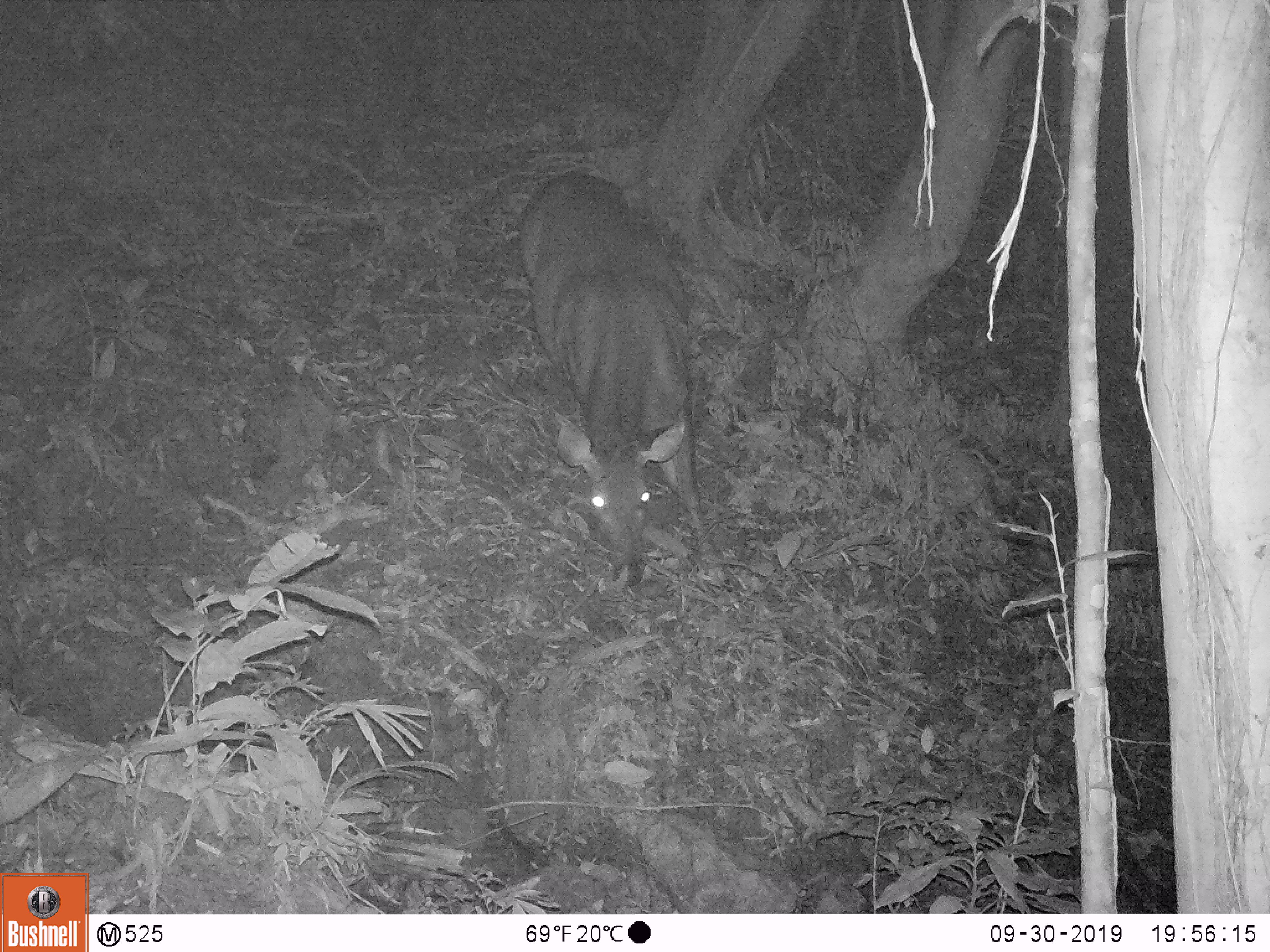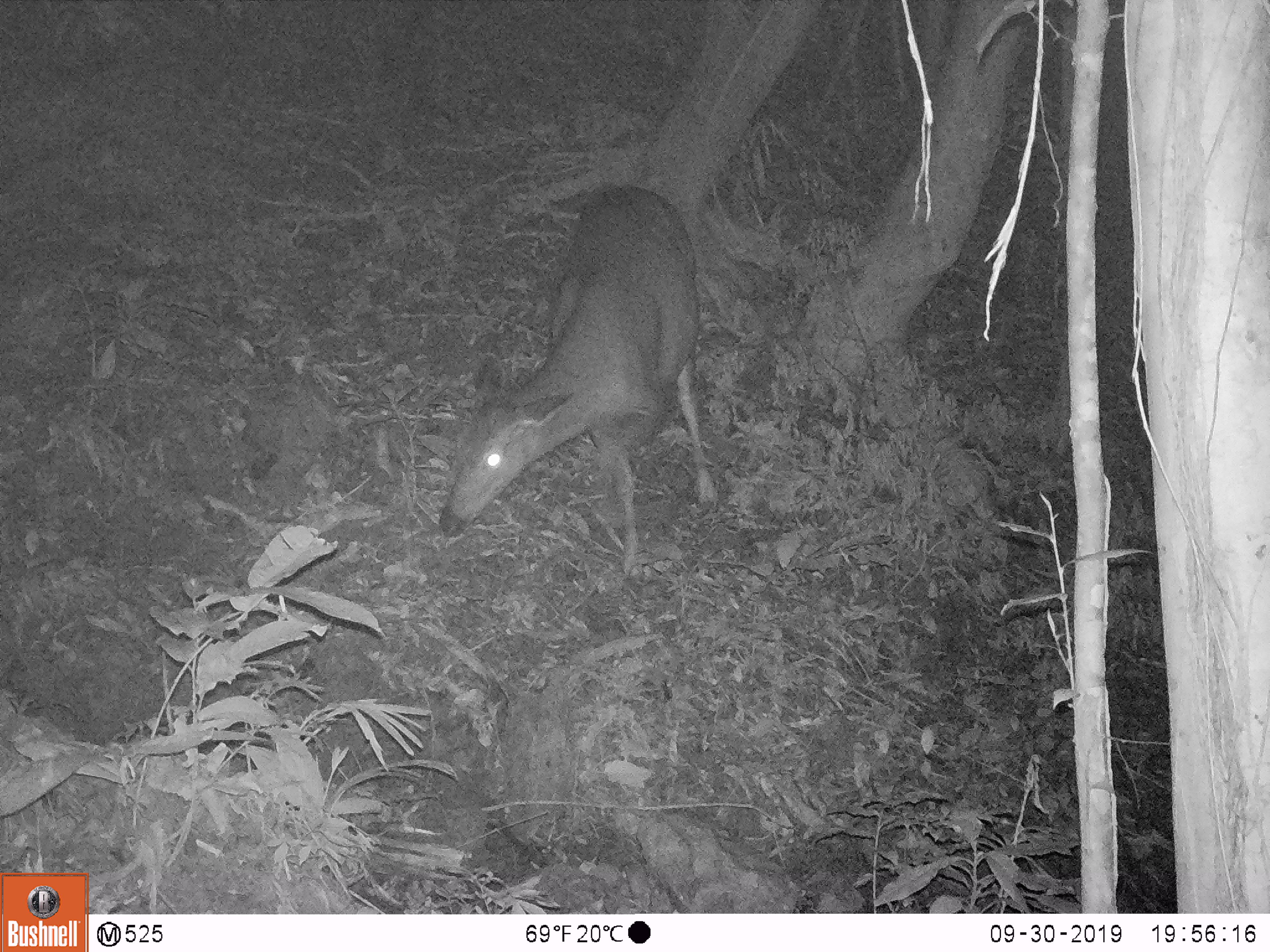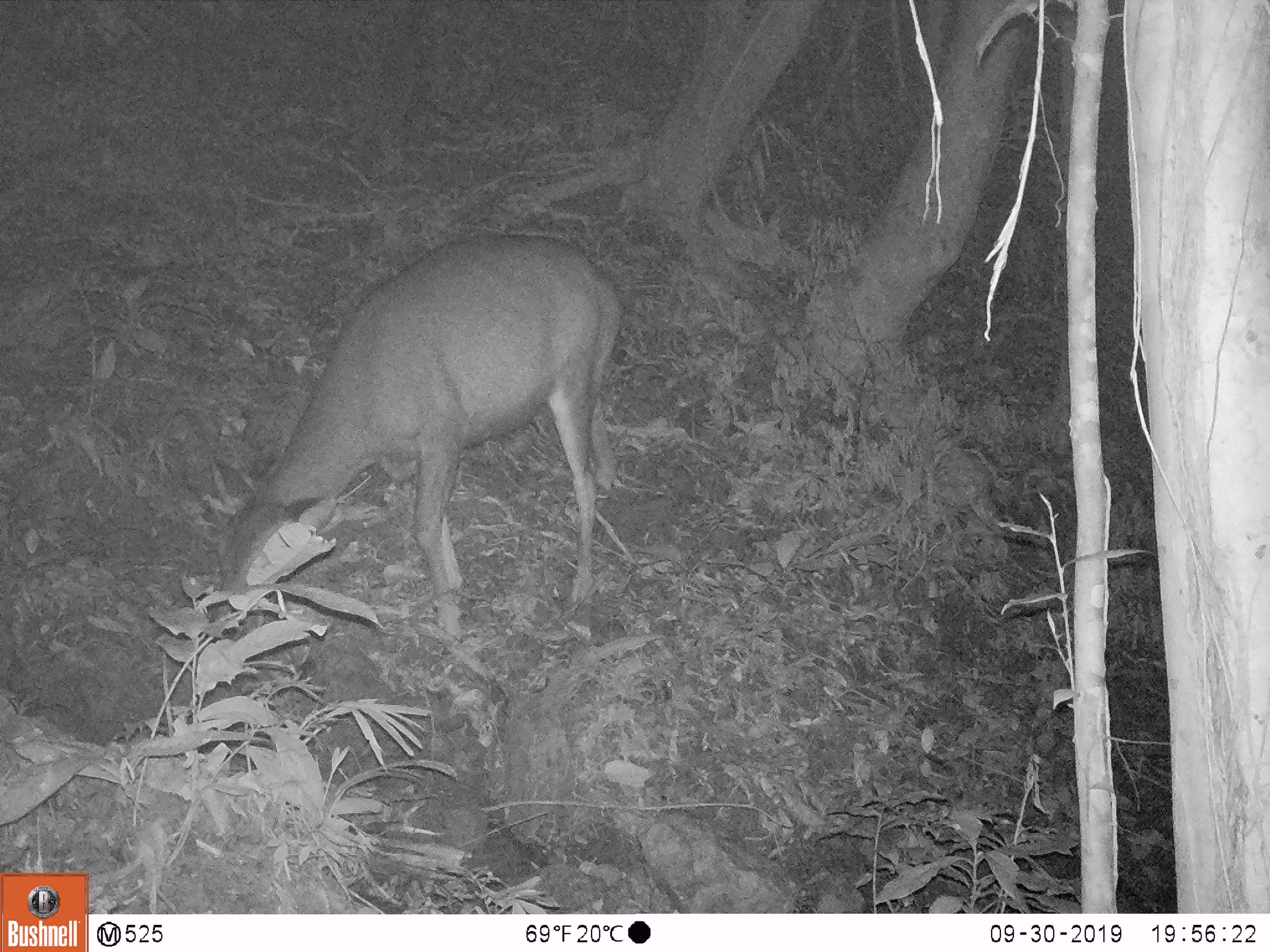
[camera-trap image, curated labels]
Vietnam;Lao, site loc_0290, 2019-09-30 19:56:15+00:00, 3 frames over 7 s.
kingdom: Animalia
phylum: Chordata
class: Mammalia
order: Artiodactyla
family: Cervidae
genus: Rusa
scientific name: Rusa unicolor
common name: sambar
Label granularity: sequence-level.